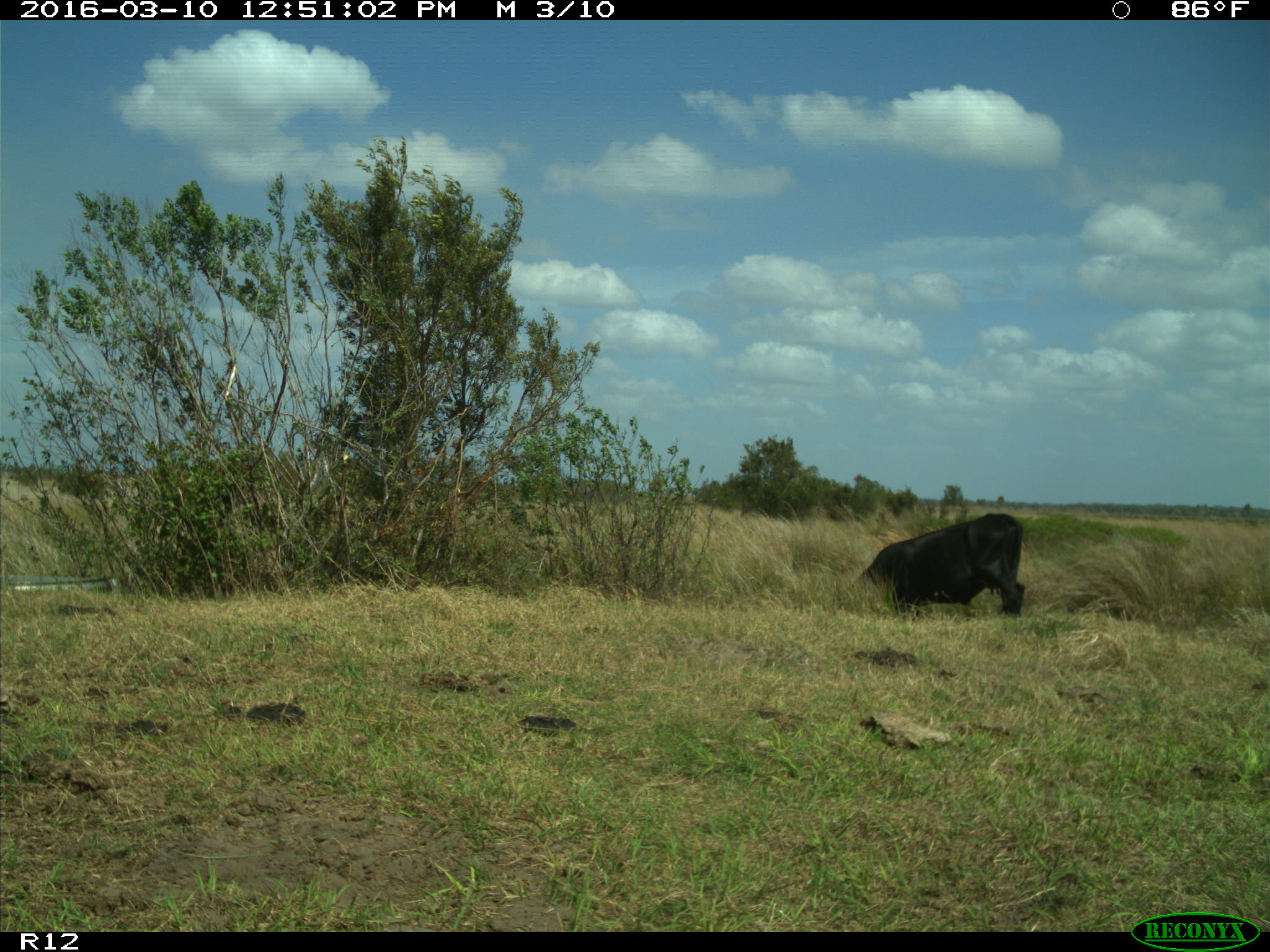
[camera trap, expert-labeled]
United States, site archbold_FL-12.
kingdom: Animalia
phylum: Chordata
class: Mammalia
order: Artiodactyla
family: Bovidae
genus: Bos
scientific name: Bos taurus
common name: domestic cow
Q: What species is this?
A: Bos taurus (domestic cow).